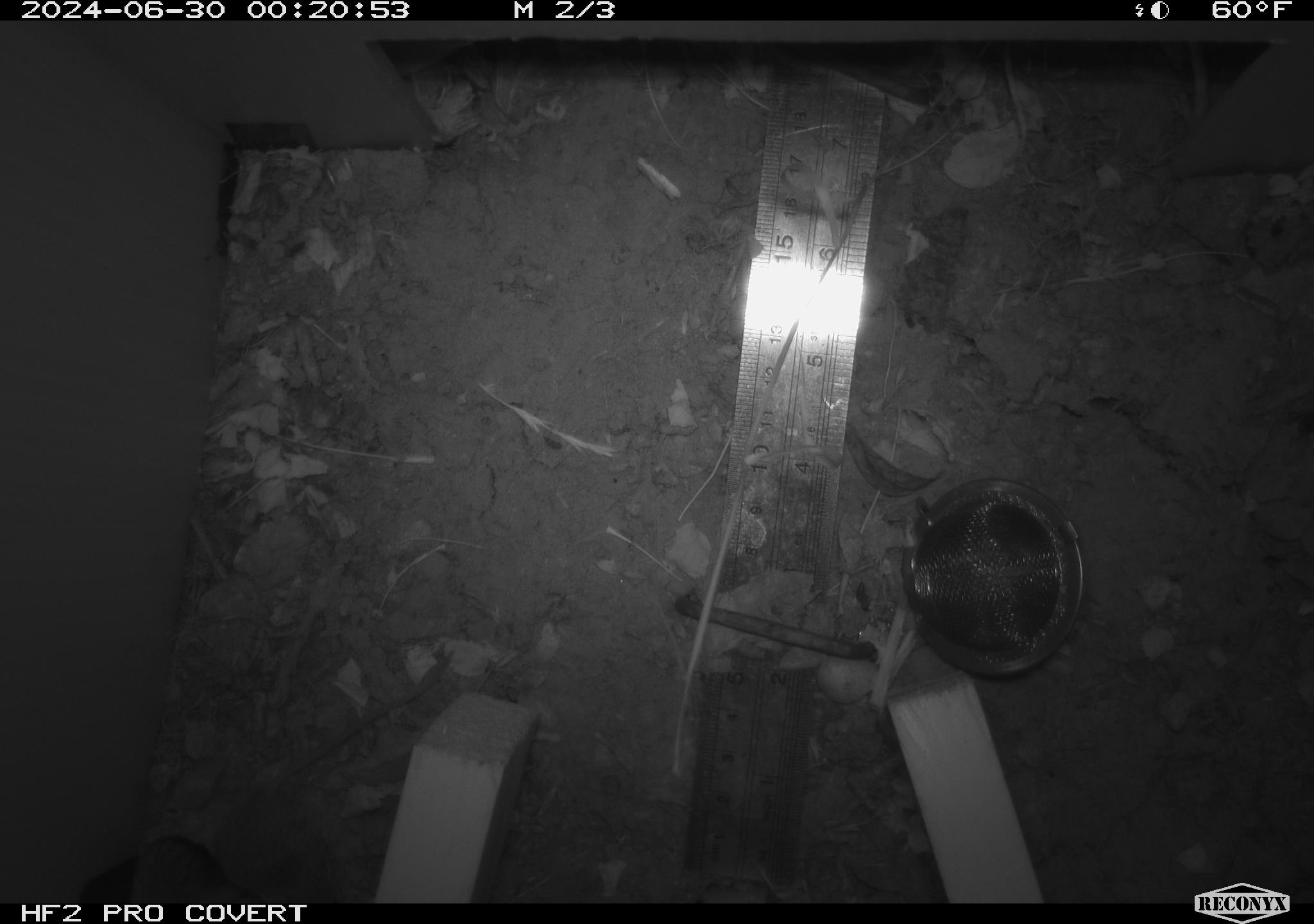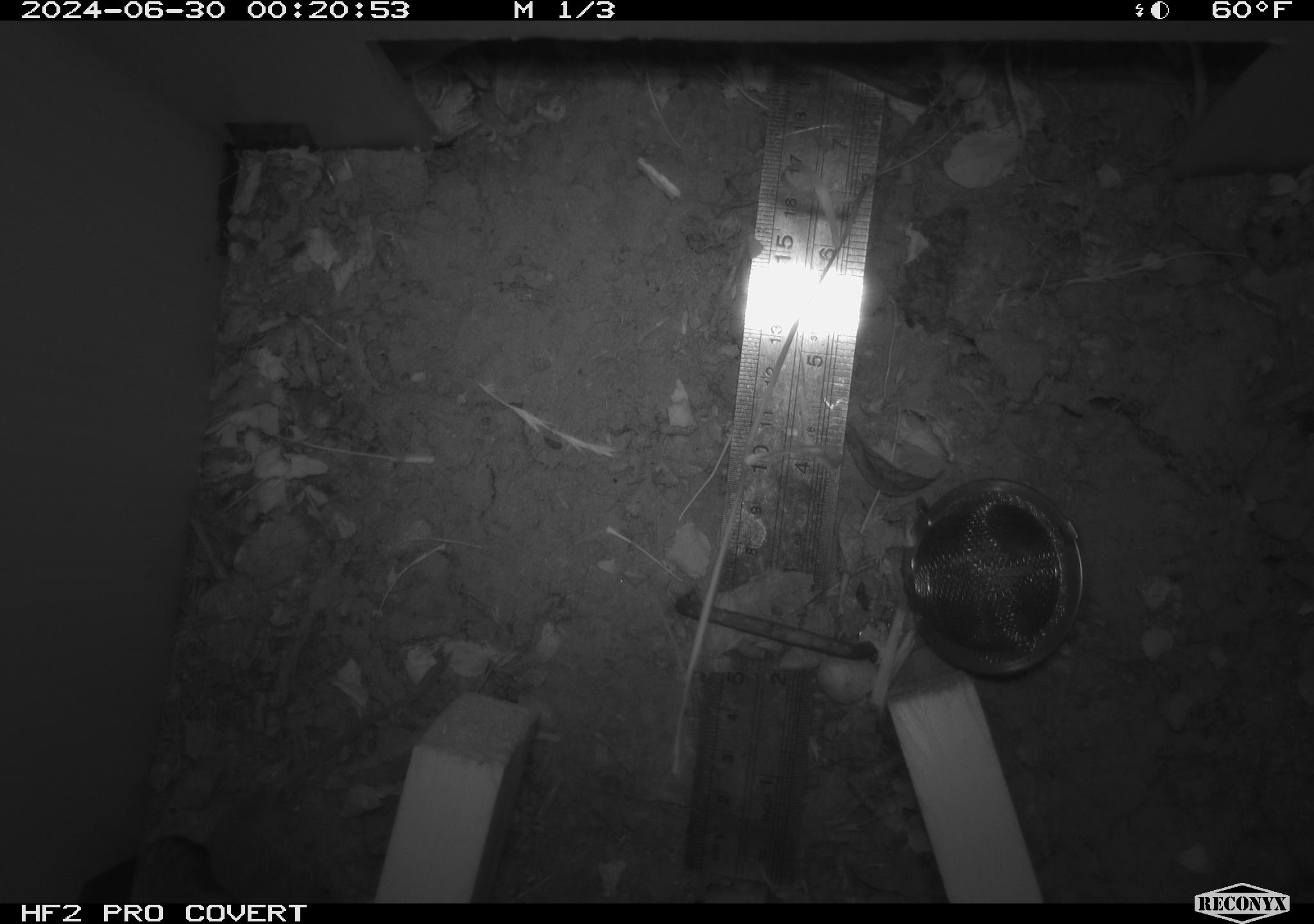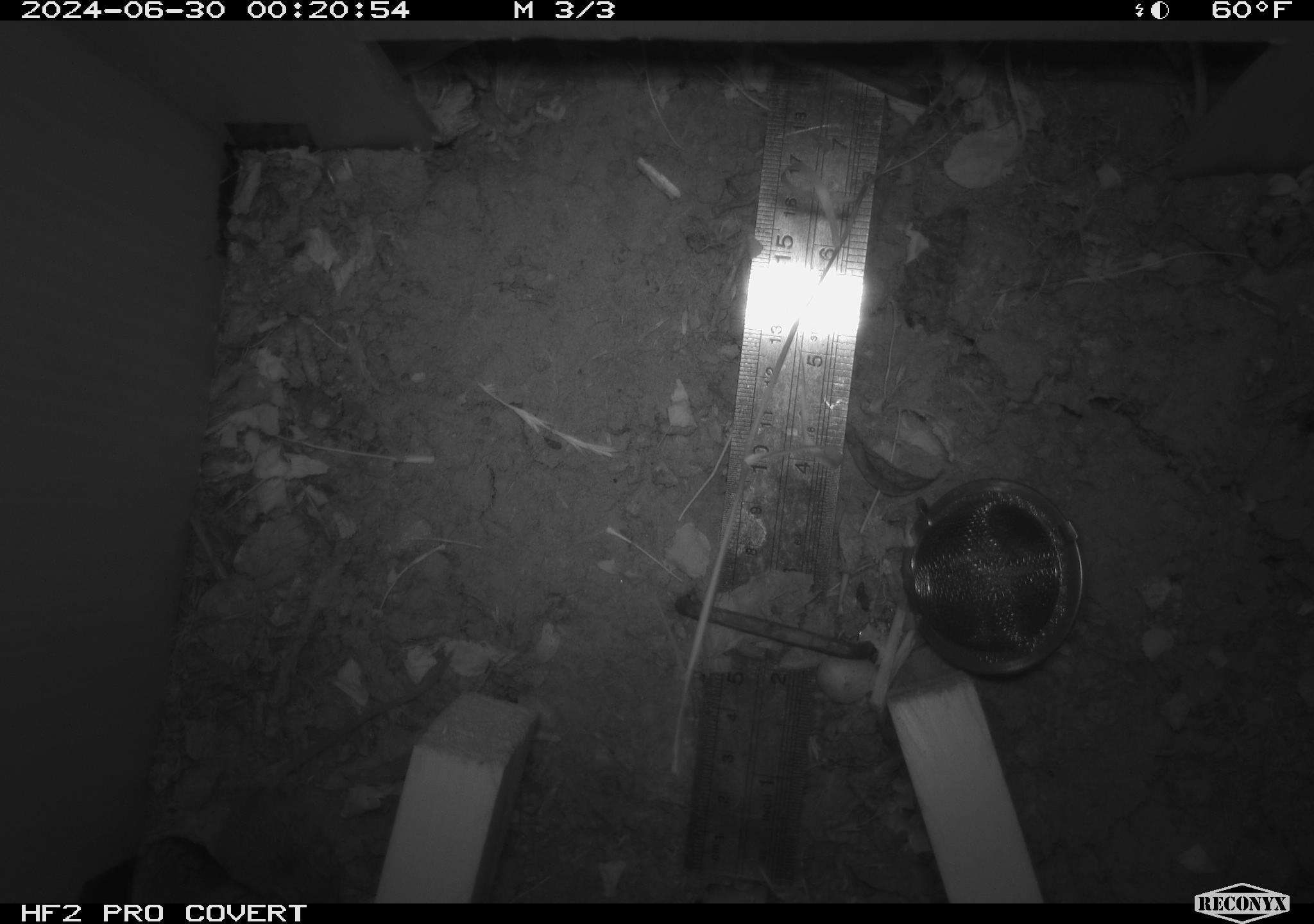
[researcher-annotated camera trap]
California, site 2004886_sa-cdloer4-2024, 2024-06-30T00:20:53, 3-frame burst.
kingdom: Animalia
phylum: Chordata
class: Mammalia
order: Rodentia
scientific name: Rodentia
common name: rodent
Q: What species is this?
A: Rodent (Rodentia).